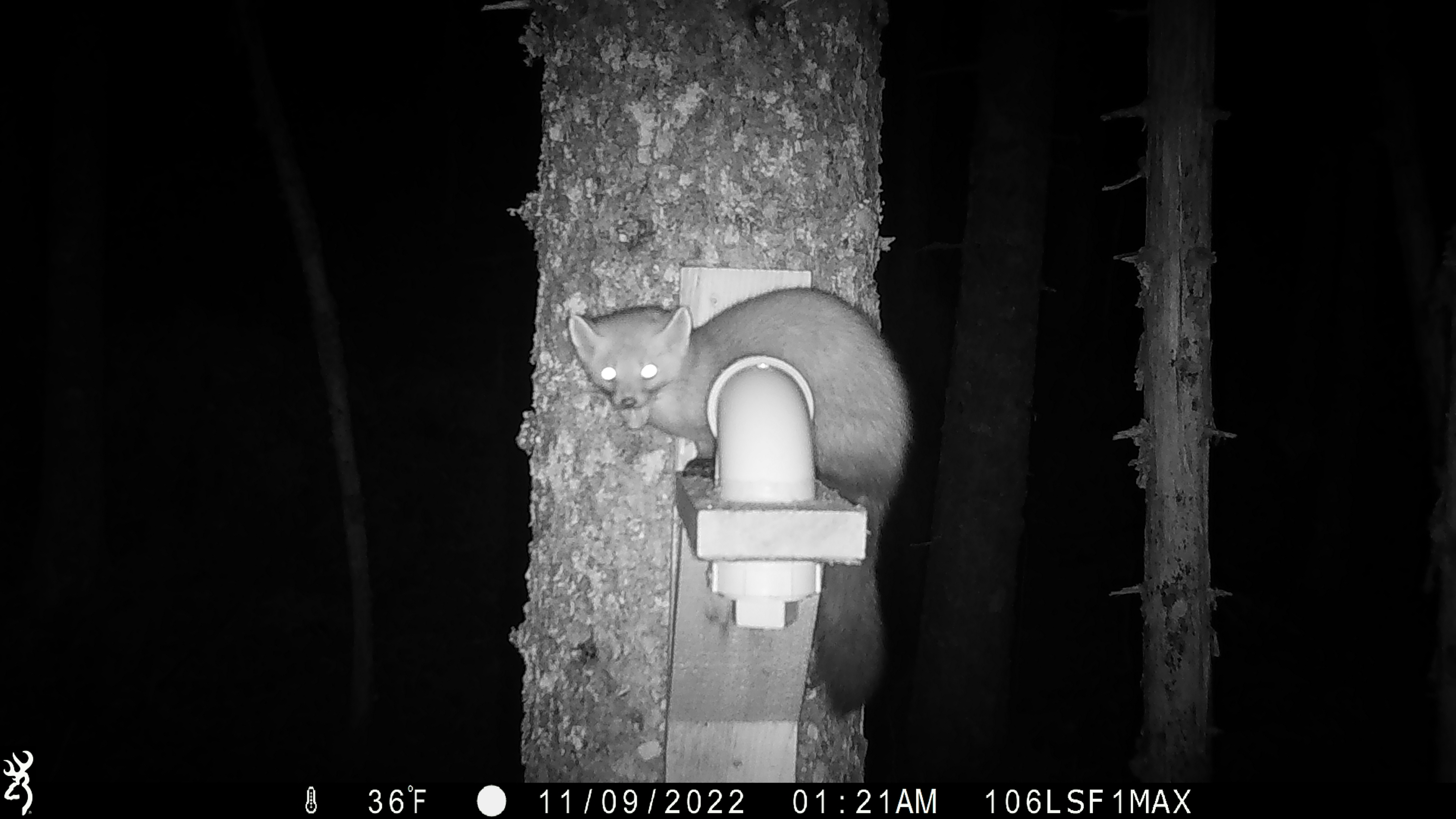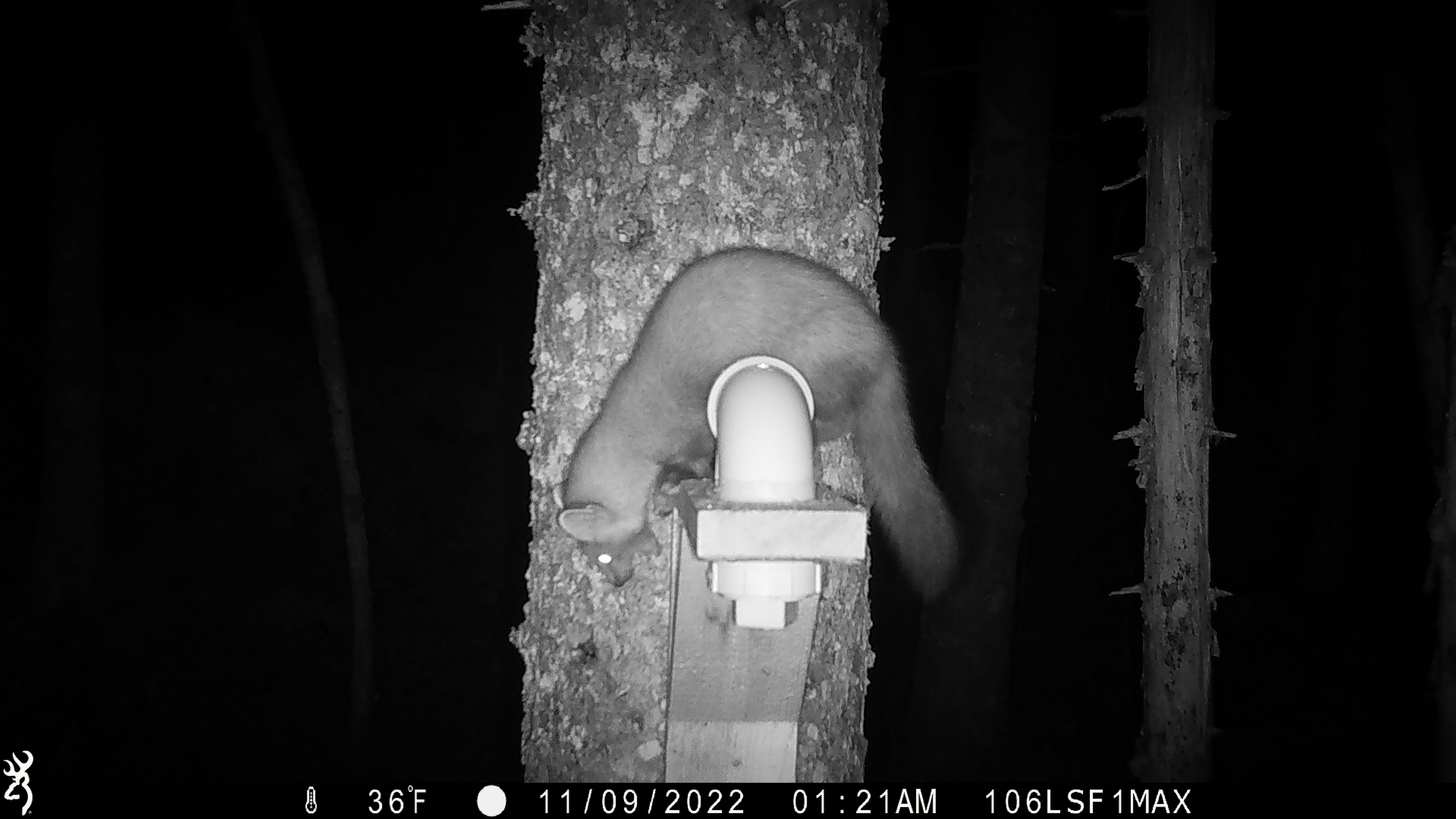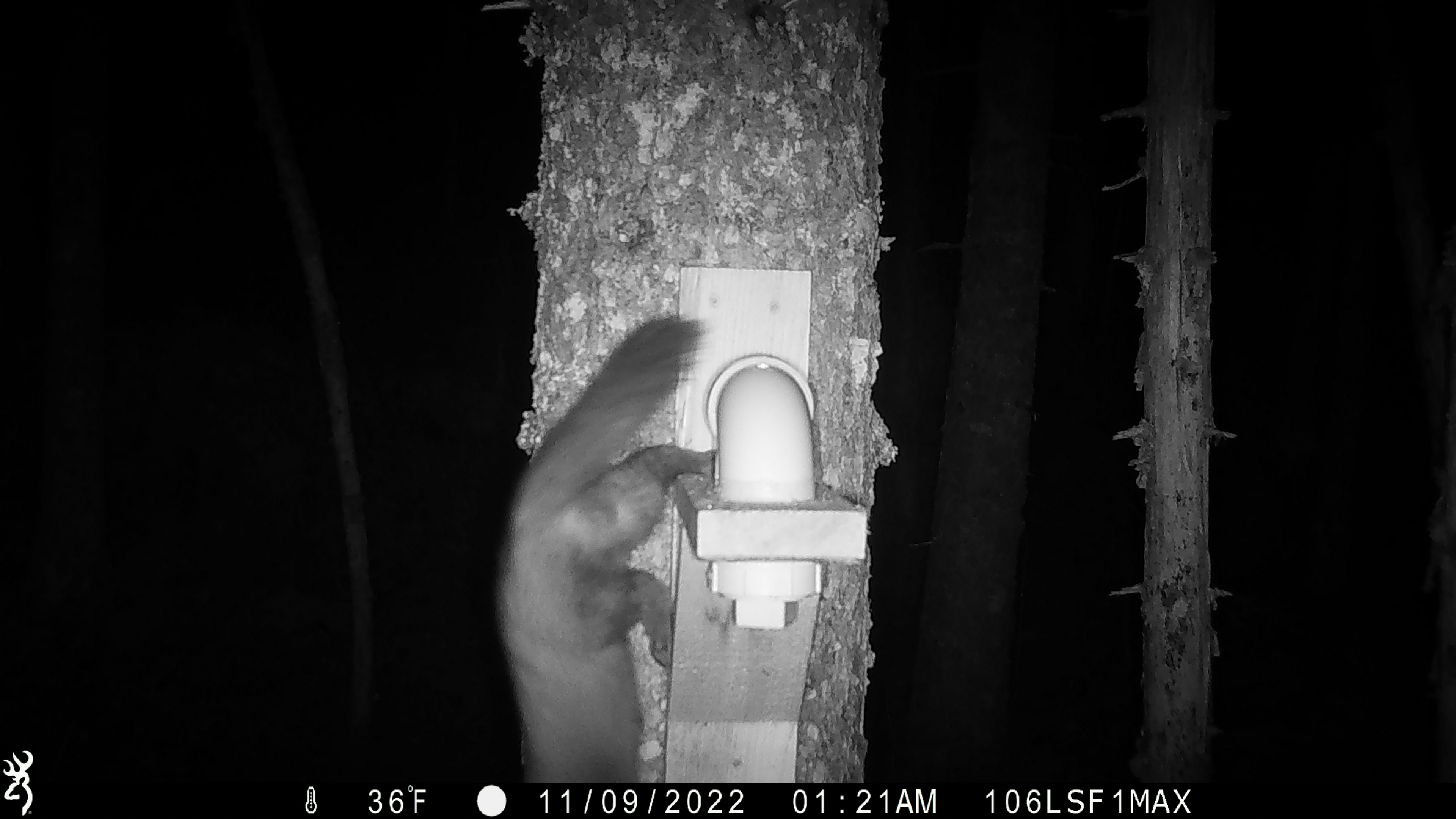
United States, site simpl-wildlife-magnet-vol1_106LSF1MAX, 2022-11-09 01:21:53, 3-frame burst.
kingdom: Animalia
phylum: Chordata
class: Mammalia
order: Carnivora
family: Mustelidae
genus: Martes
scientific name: Martes americana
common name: american marten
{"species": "american marten (Martes americana)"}